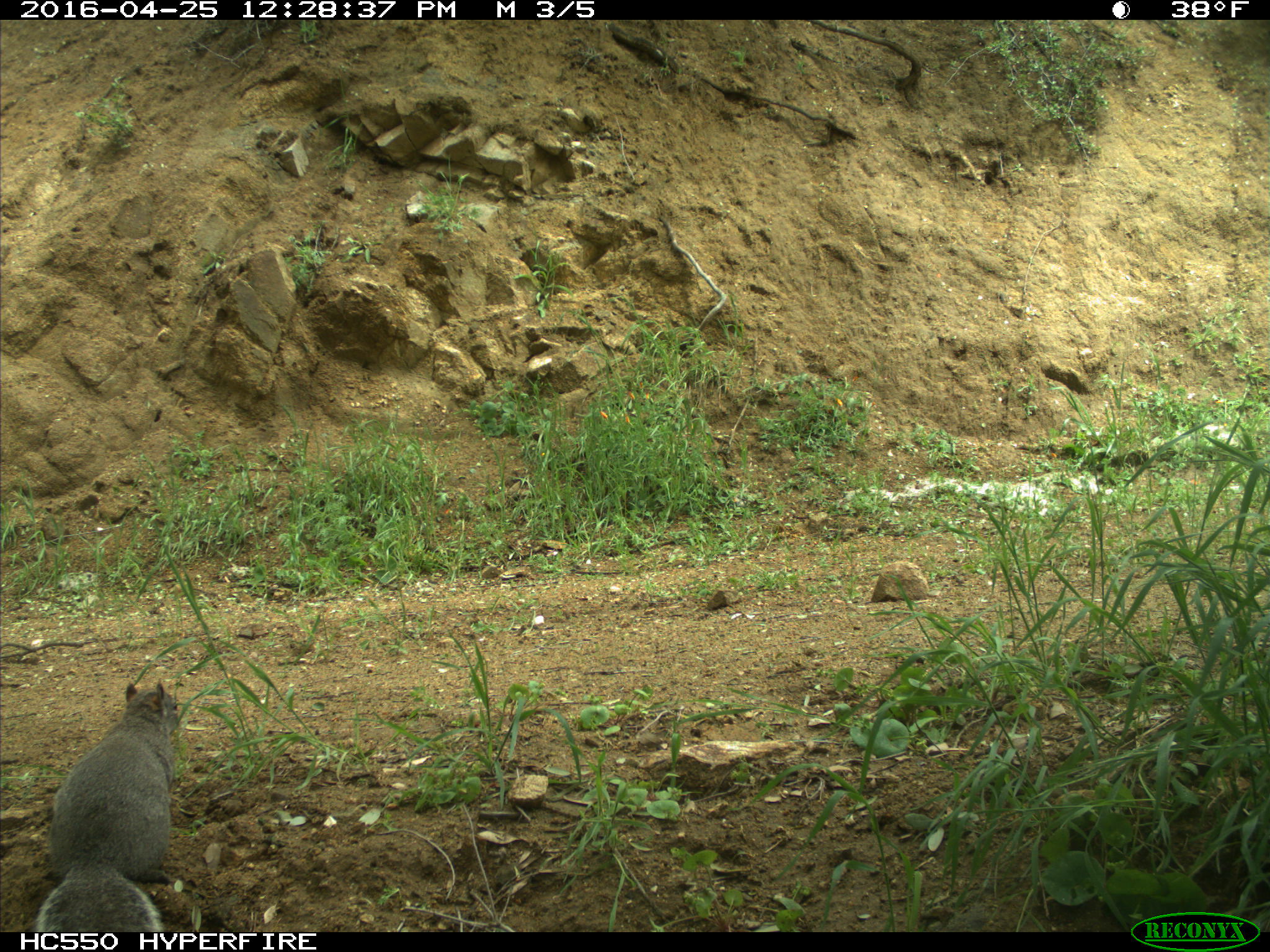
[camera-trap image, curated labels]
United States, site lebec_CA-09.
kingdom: Animalia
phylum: Chordata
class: Mammalia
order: Rodentia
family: Sciuridae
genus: Sciurus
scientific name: Sciurus carolinensis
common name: eastern gray squirrel